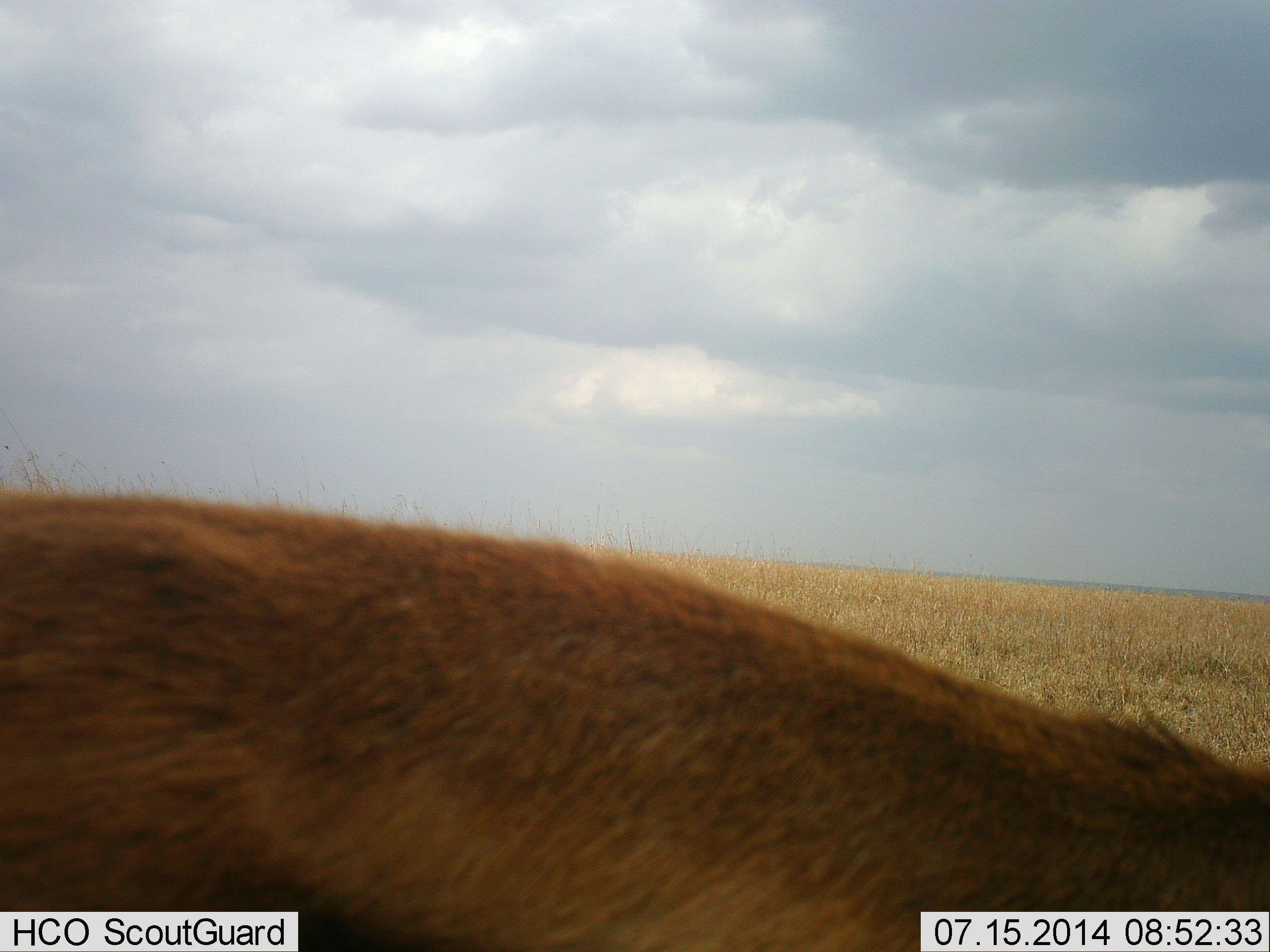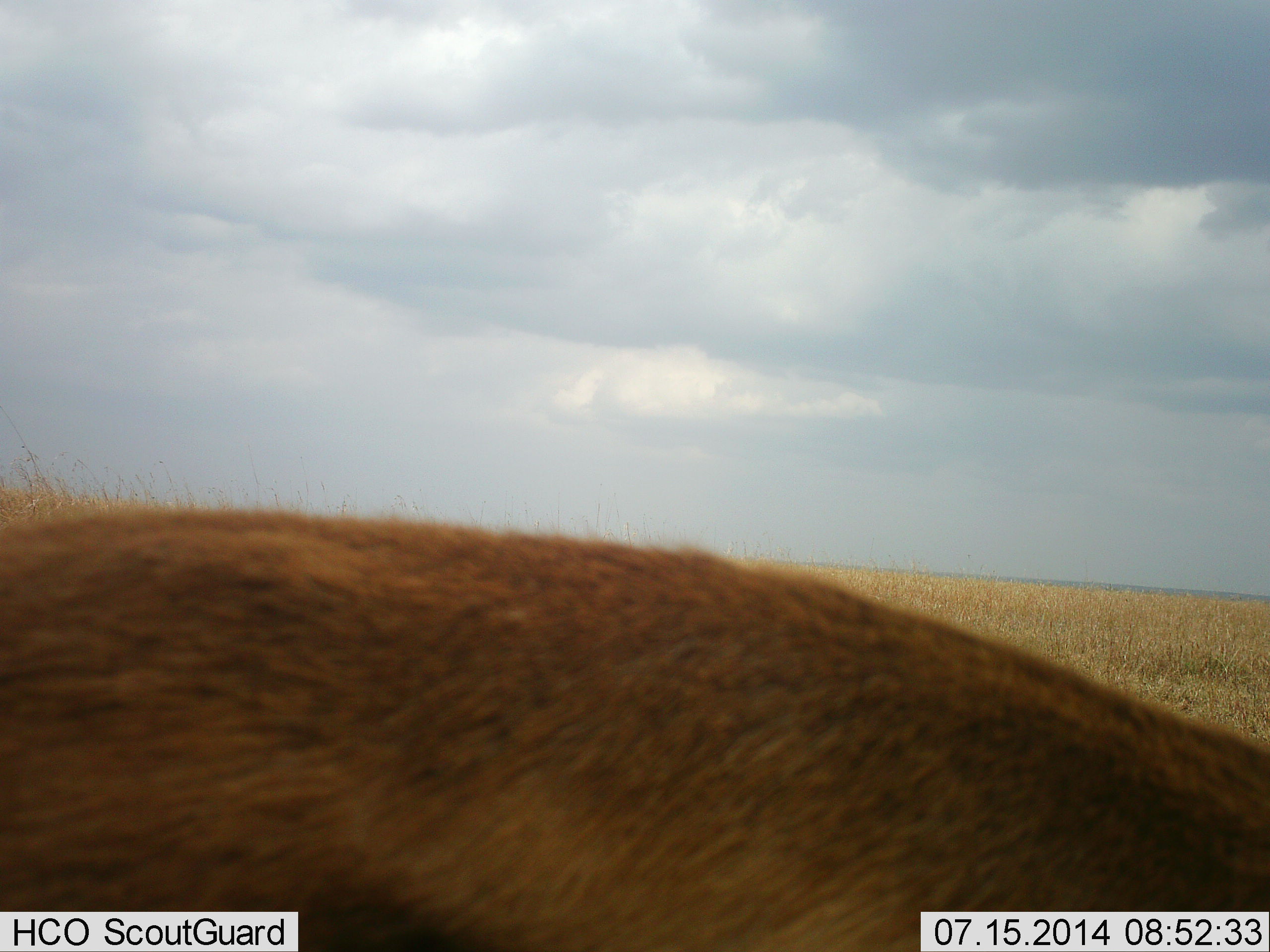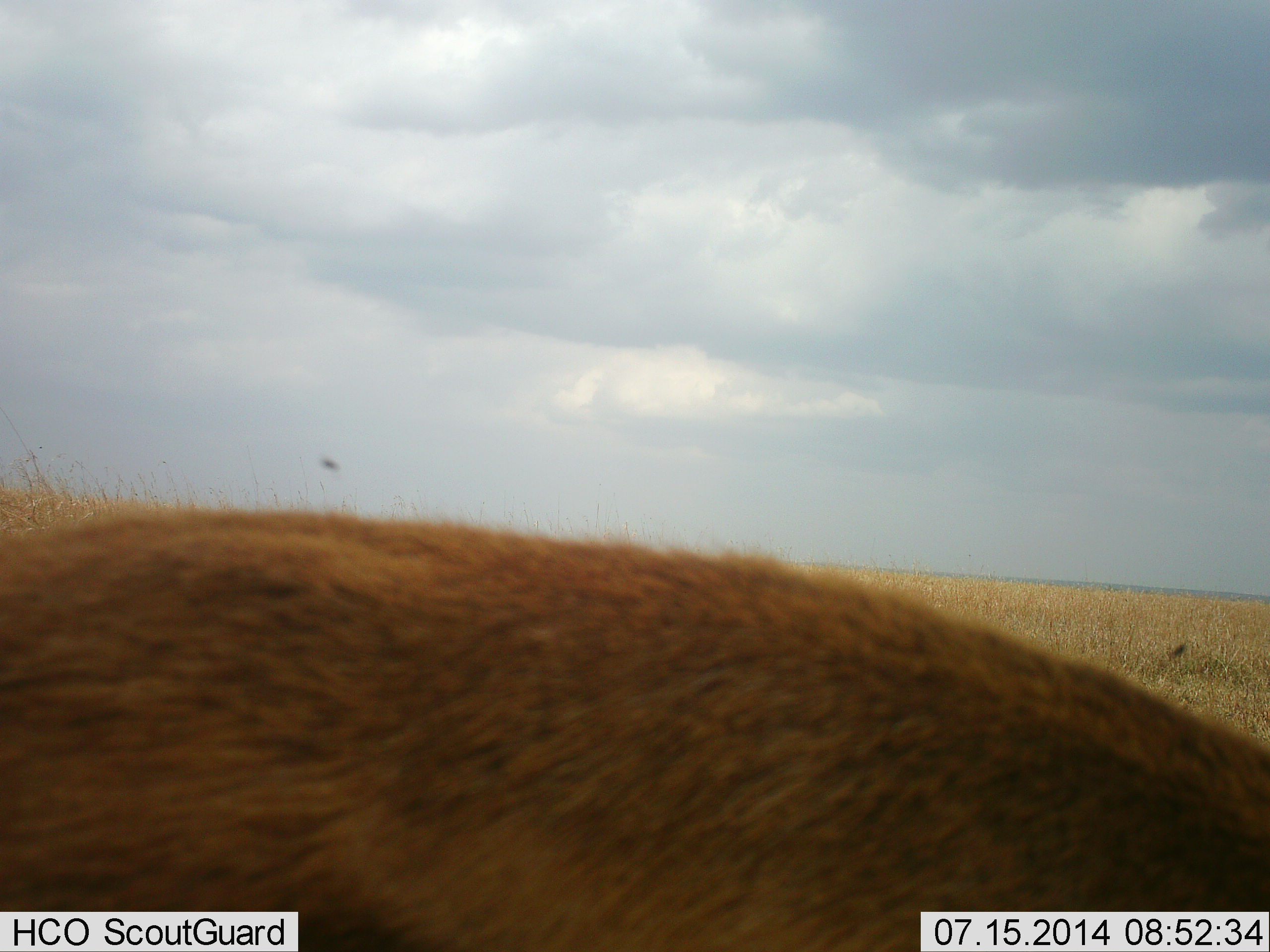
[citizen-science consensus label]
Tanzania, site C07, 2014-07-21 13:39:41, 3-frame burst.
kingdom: Animalia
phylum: Chordata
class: Mammalia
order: Artiodactyla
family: Bovidae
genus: Eudorcas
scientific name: Eudorcas thomsonii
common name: thomson's gazelle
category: gazellethomsons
Gazellethomsons (thomson's gazelle) (Eudorcas thomsonii), count 1. Behavior (volunteer vote fractions): standing 60%, resting 0%, moving 0%, interacting 0%. Young present (vote fraction): 0%. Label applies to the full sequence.